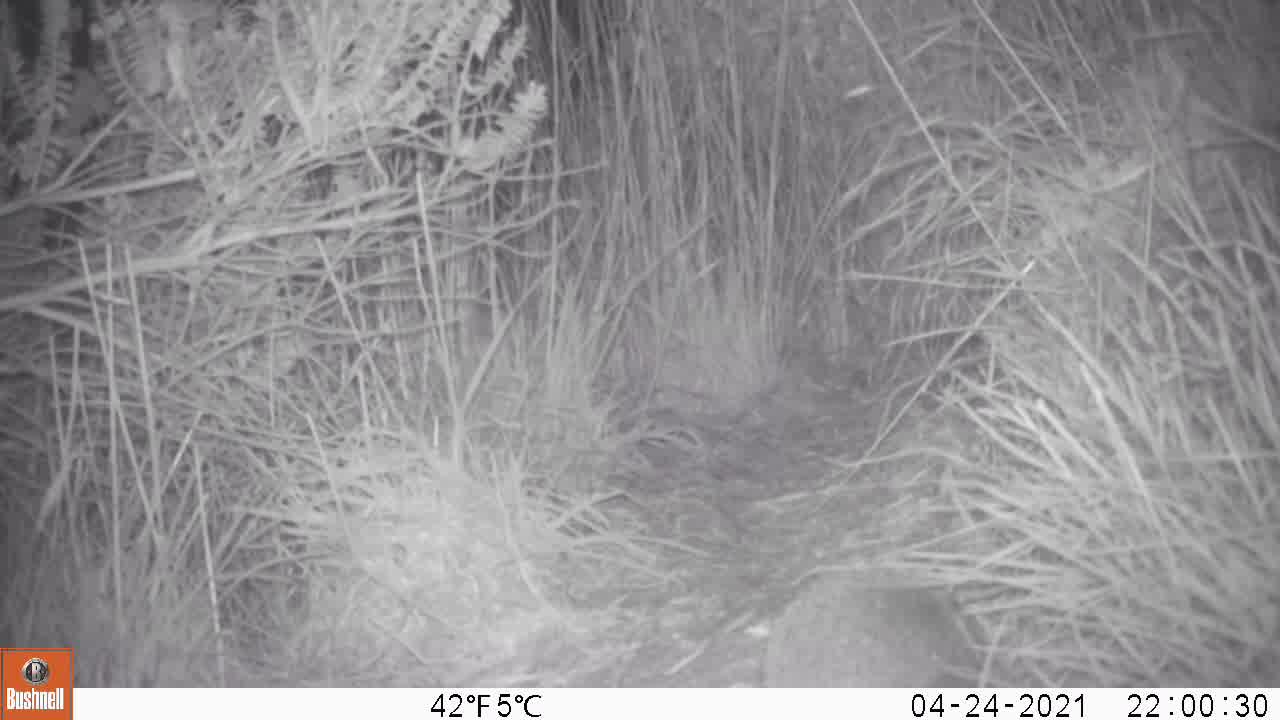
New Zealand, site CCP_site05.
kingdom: Animalia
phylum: Chordata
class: Mammalia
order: Eulipotyphla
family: Erinaceidae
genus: Erinaceus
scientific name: Erinaceus europaeus europaeus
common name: european hedgehog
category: hedgehog